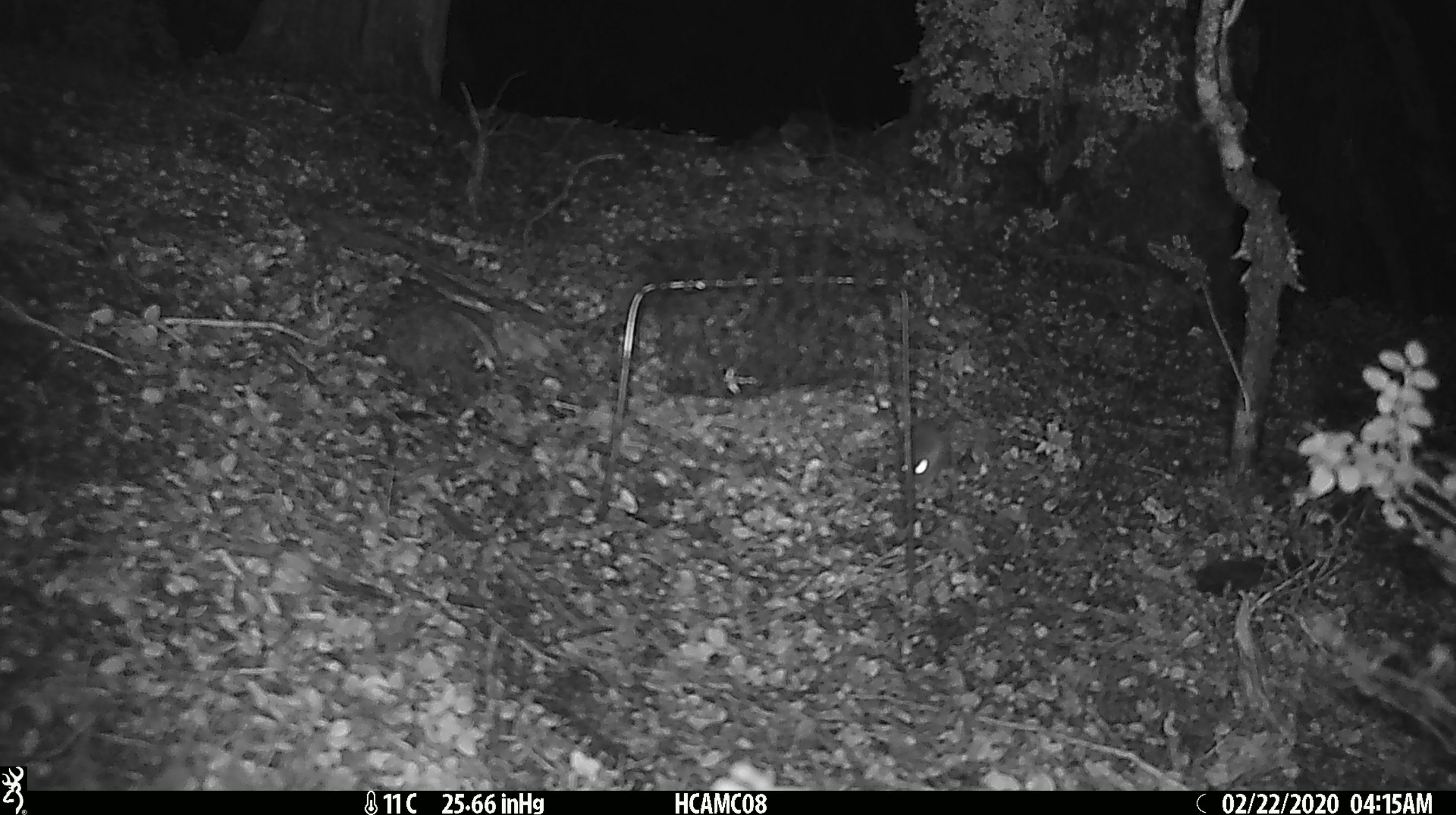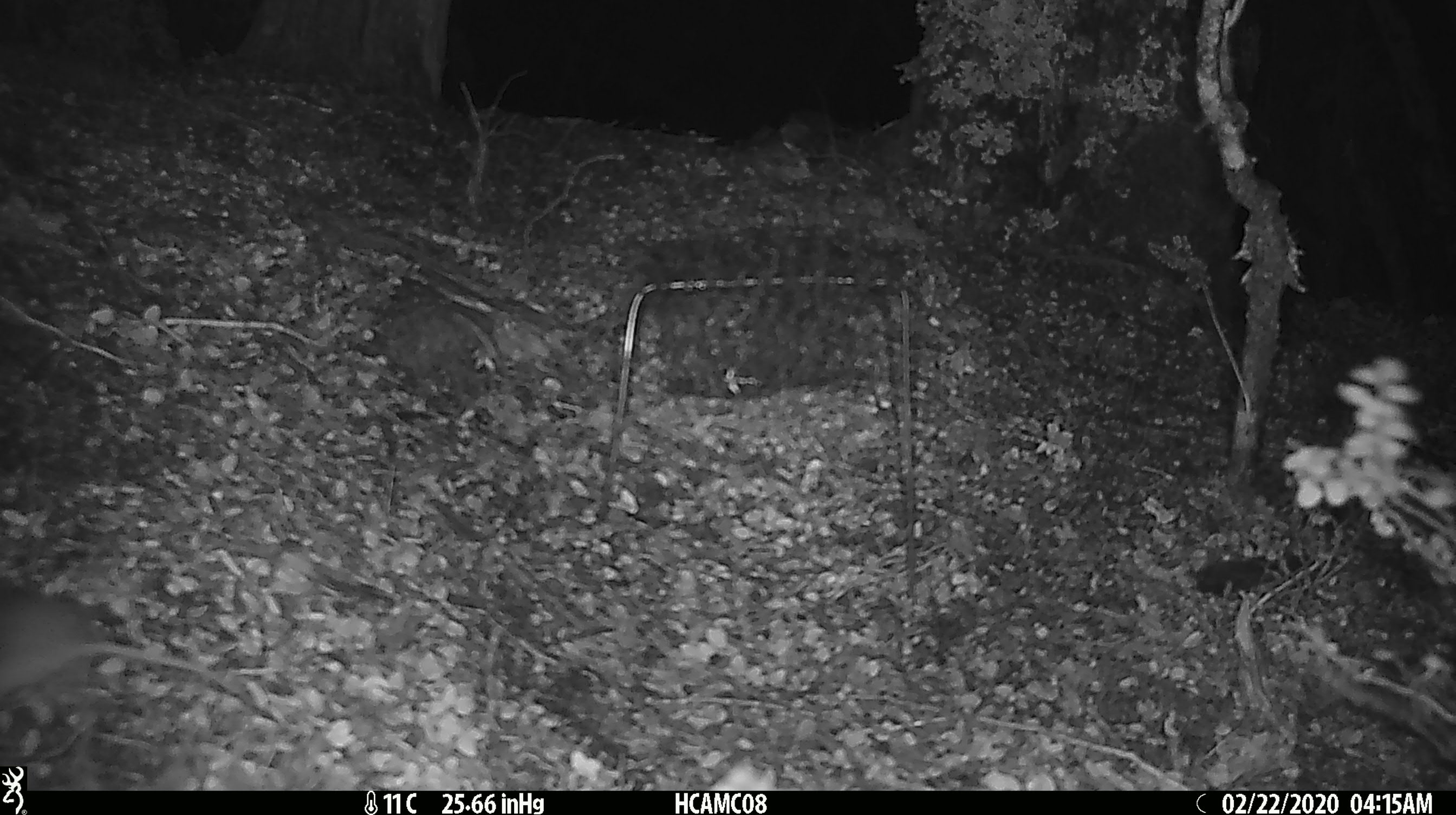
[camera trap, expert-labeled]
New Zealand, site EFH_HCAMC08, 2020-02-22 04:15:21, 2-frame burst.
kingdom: Animalia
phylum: Chordata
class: Mammalia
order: Rodentia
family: Muridae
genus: Mus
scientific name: Mus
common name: mouse